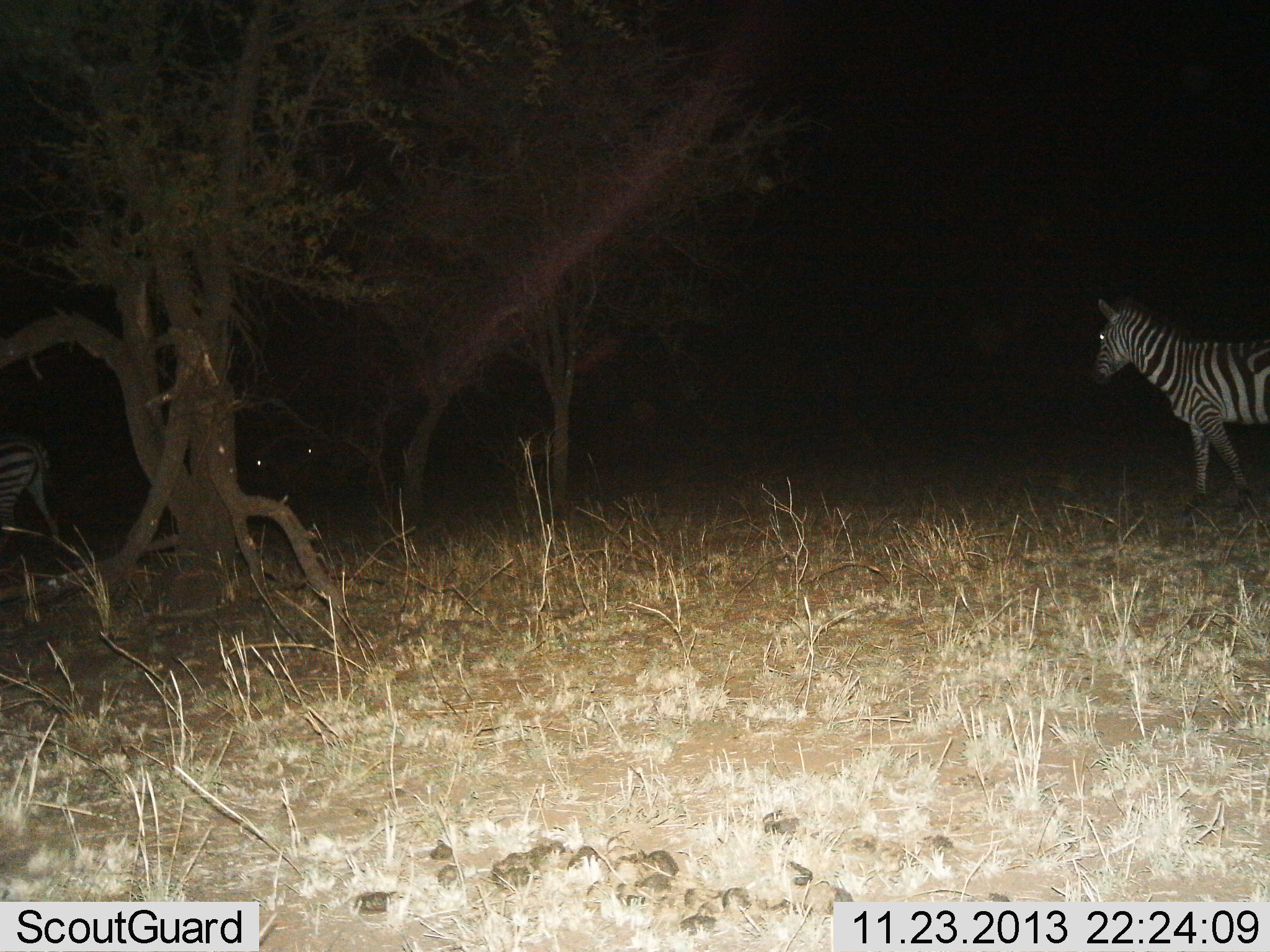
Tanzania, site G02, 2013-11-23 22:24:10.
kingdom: Animalia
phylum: Chordata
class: Mammalia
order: Perissodactyla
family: Equidae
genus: Equus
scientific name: Equus quagga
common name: plains zebra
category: zebra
Zebra (plains zebra) (Equus quagga), count 2. Behavior (volunteer vote fractions): standing 70%, resting 0%, moving 30%, interacting 0%. Young present (vote fraction): 0%. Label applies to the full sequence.